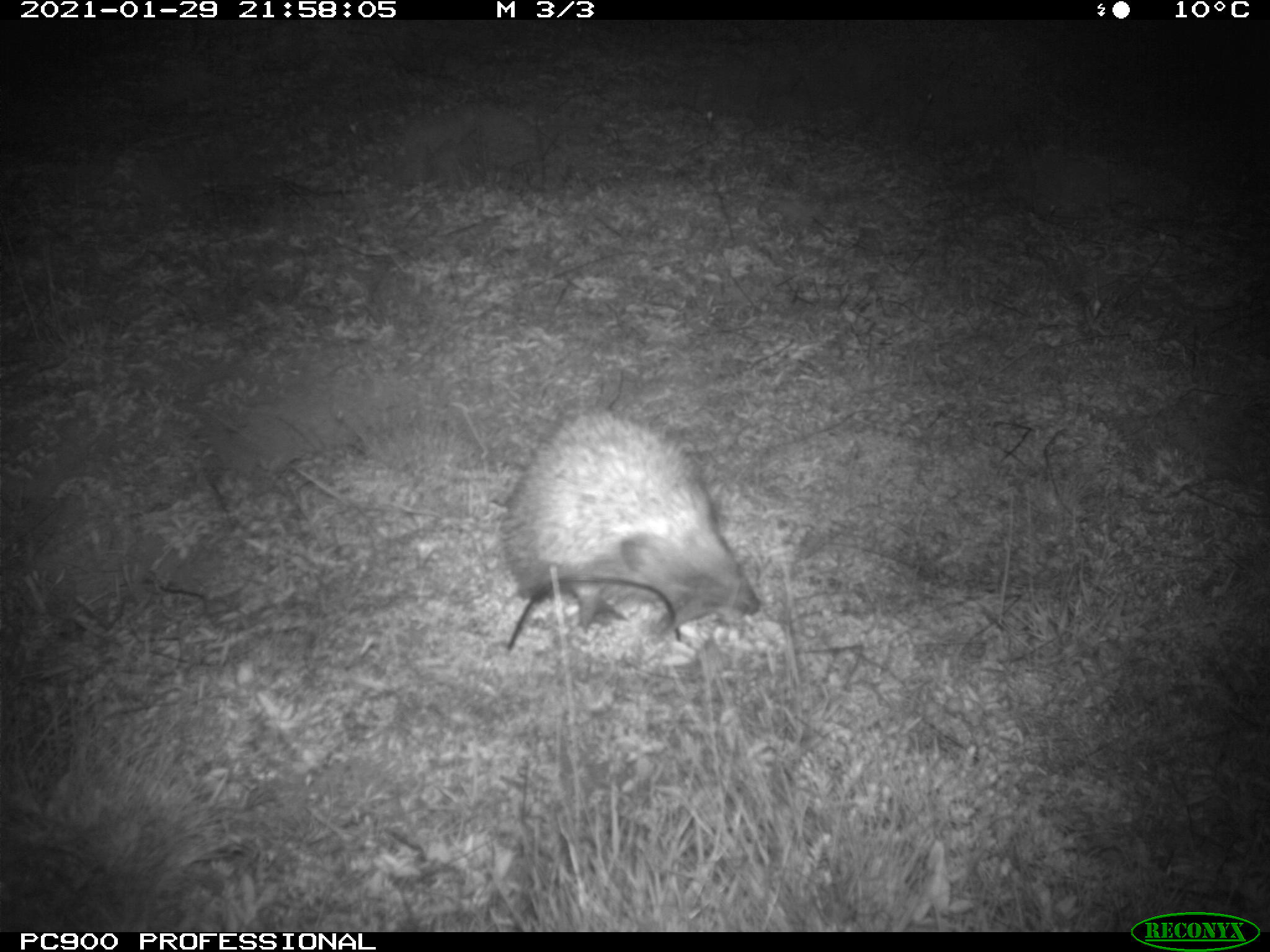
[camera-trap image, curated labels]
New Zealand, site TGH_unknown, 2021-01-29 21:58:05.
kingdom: Animalia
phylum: Chordata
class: Mammalia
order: Eulipotyphla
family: Erinaceidae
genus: Erinaceus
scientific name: Erinaceus europaeus europaeus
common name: european hedgehog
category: hedgehog